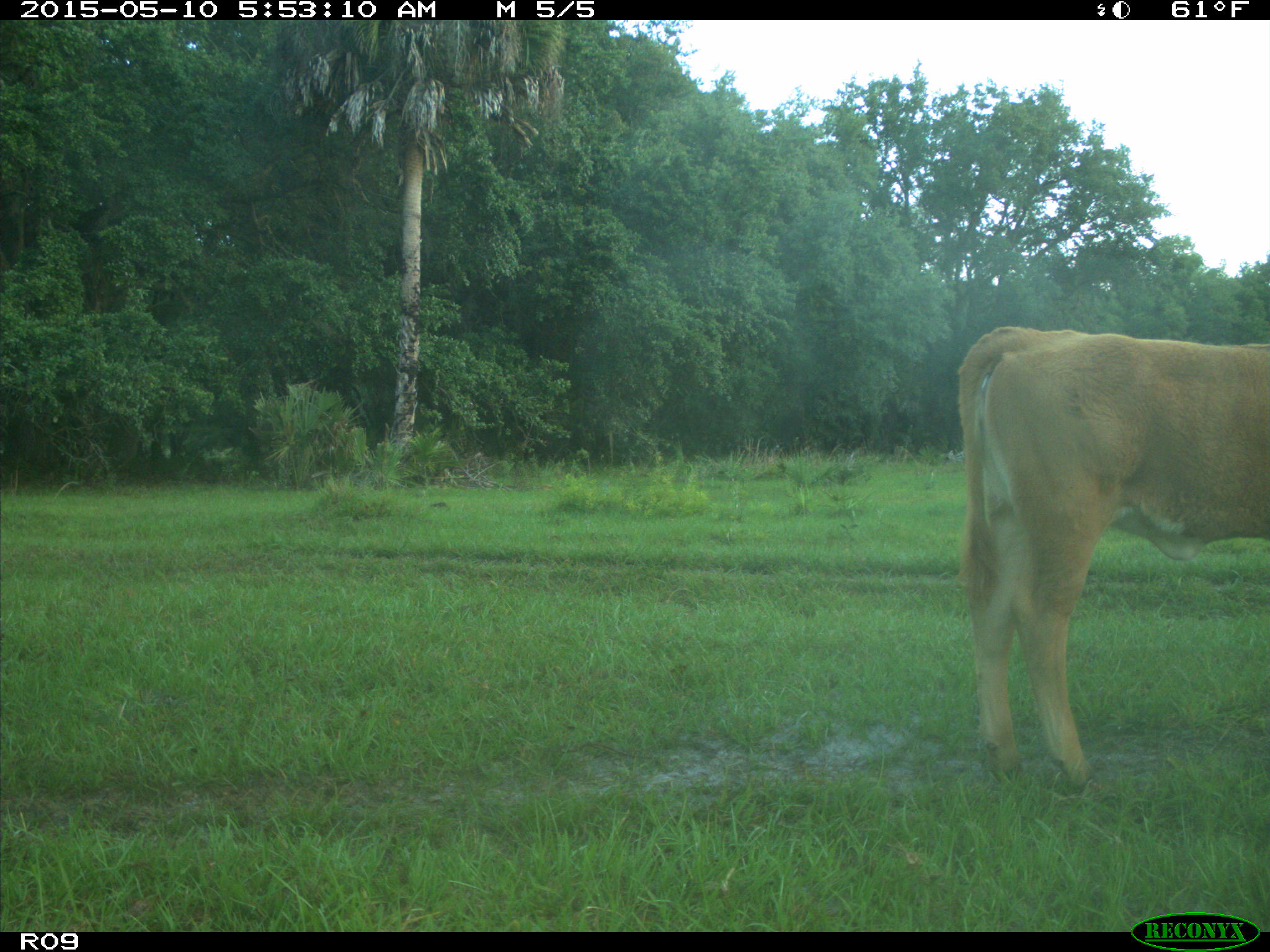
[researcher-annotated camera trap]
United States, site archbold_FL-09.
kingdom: Animalia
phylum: Chordata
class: Mammalia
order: Artiodactyla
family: Bovidae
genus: Bos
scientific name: Bos taurus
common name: domestic cow